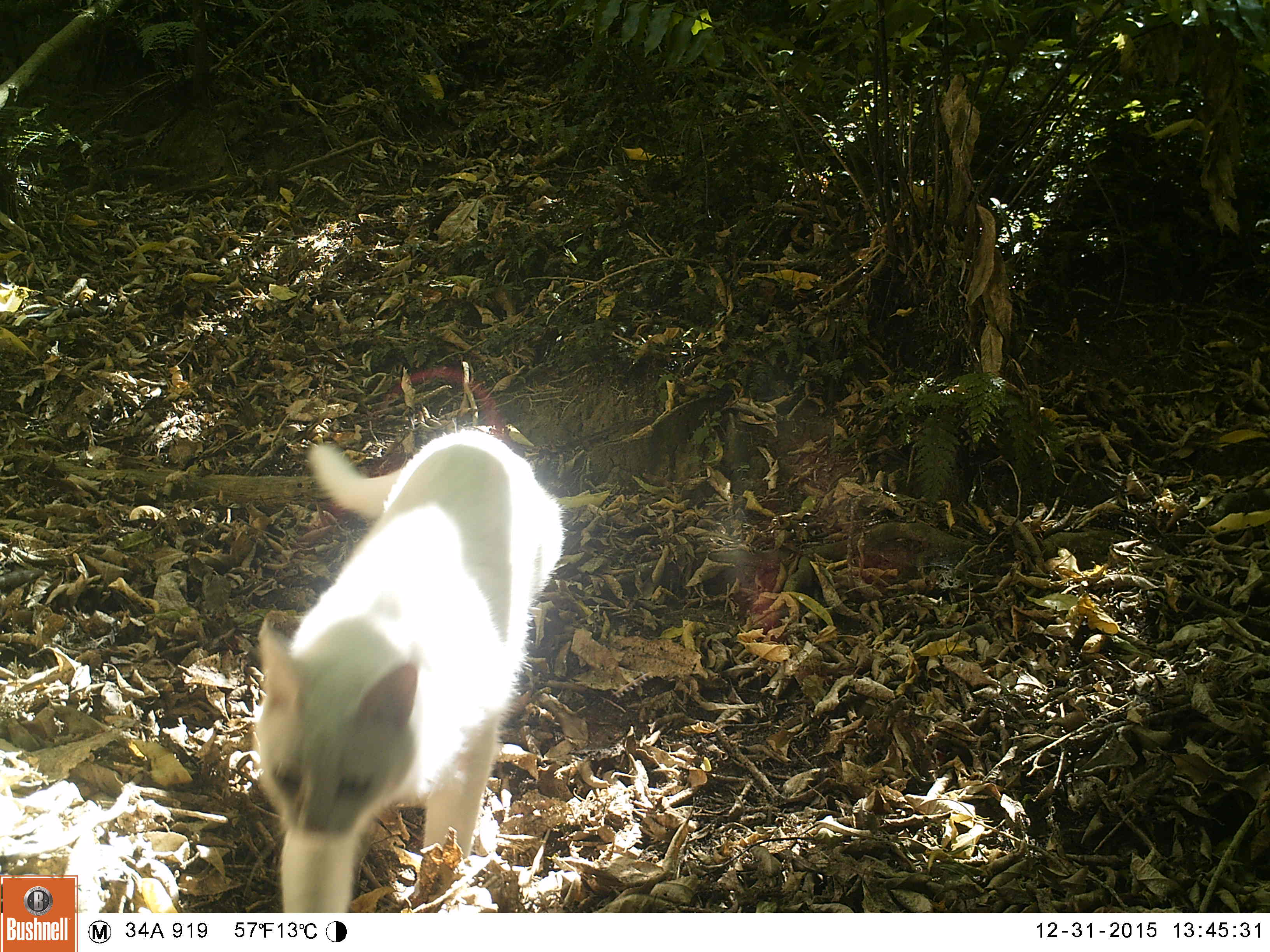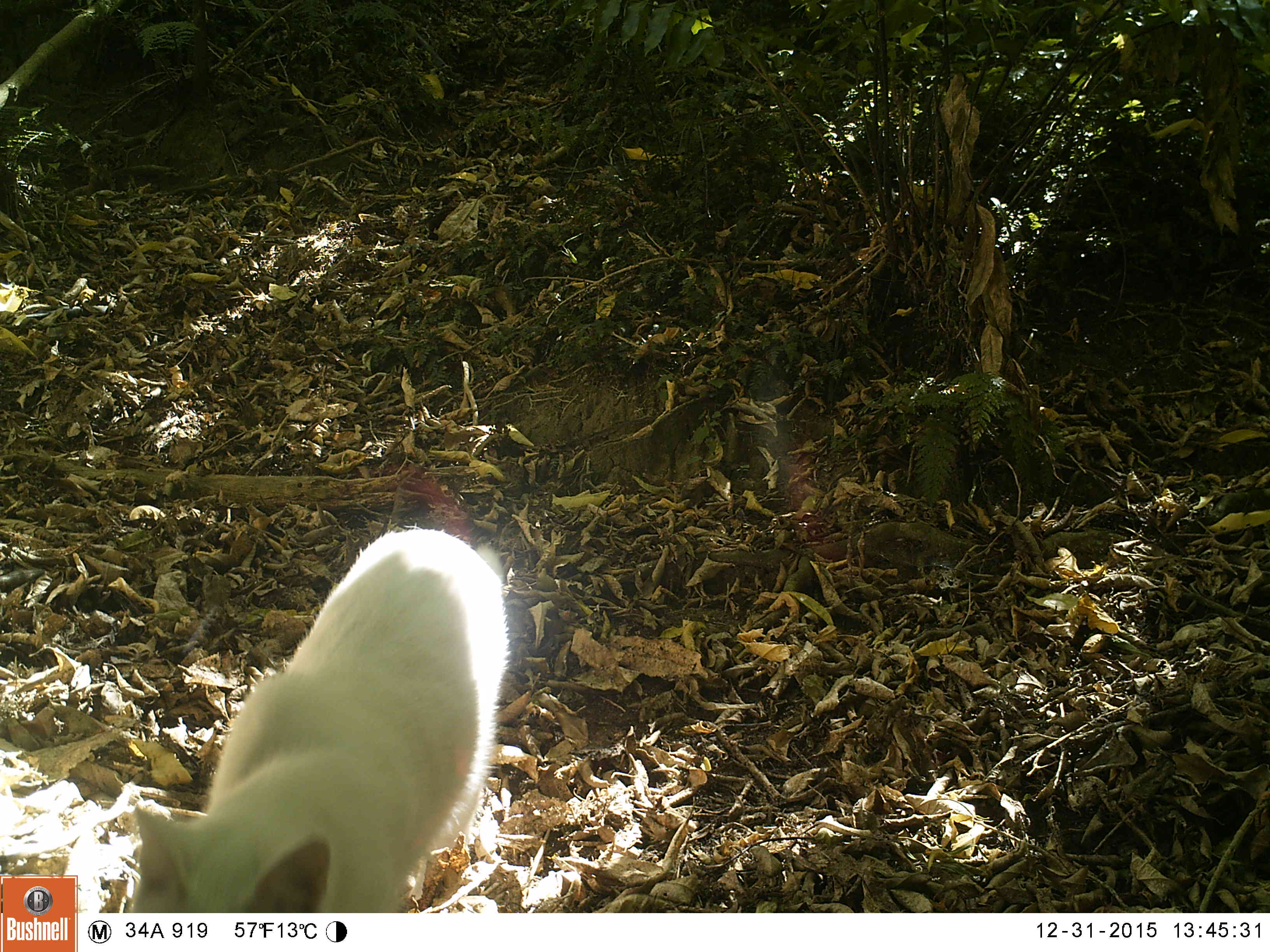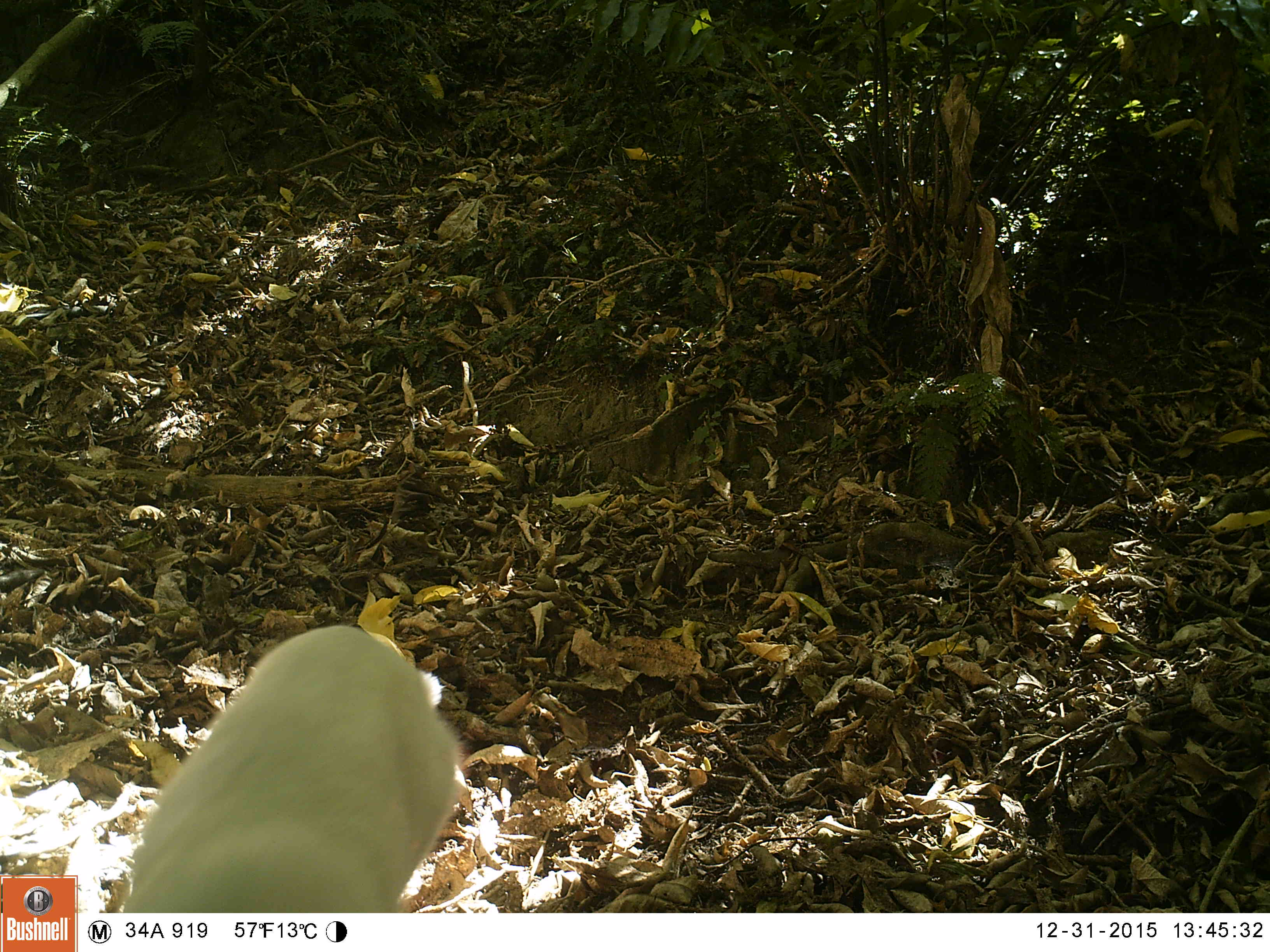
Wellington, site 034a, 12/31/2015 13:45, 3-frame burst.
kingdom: Animalia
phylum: Chordata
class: Mammalia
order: Carnivora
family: Felidae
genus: Felis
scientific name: Felis catus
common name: cat